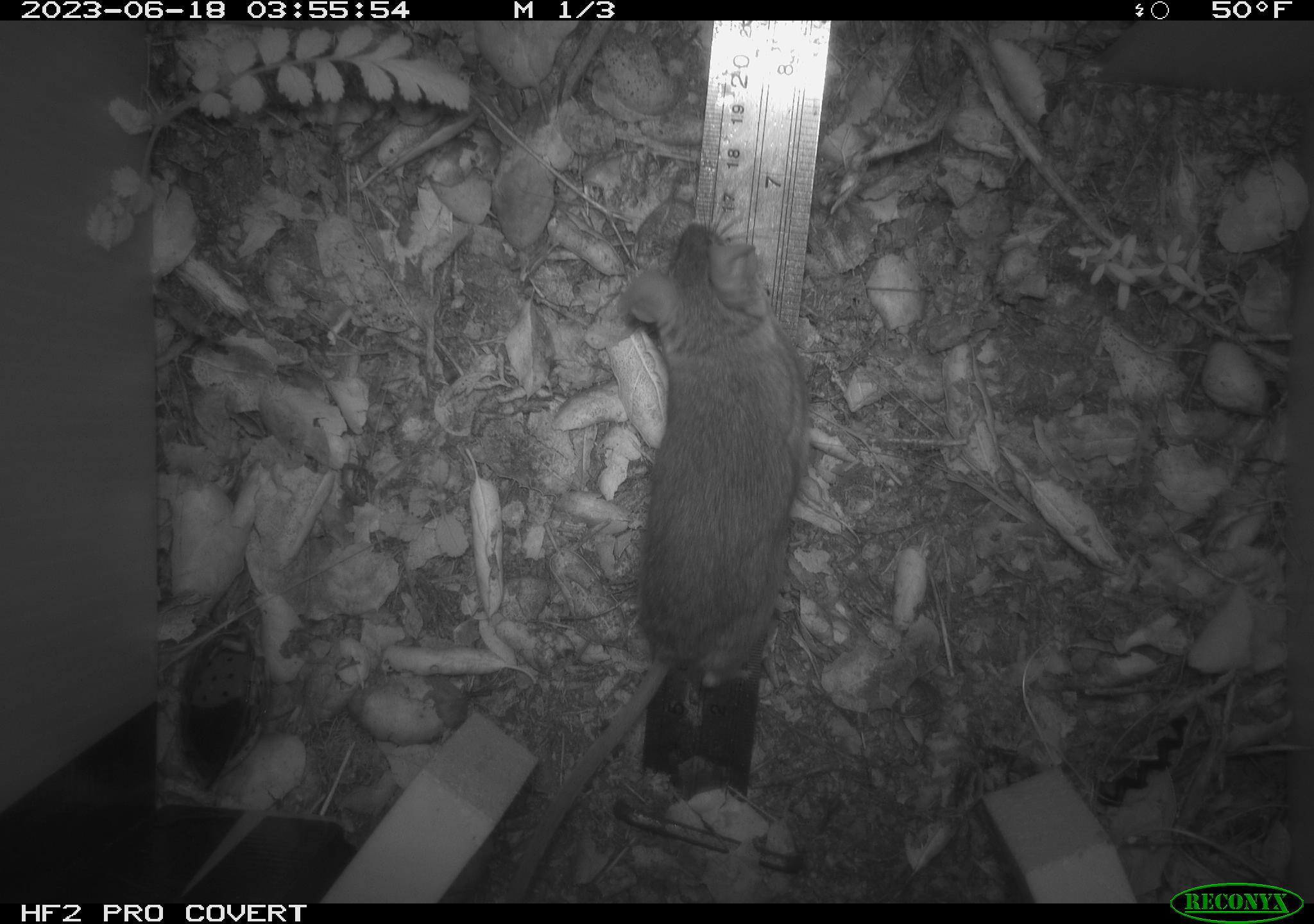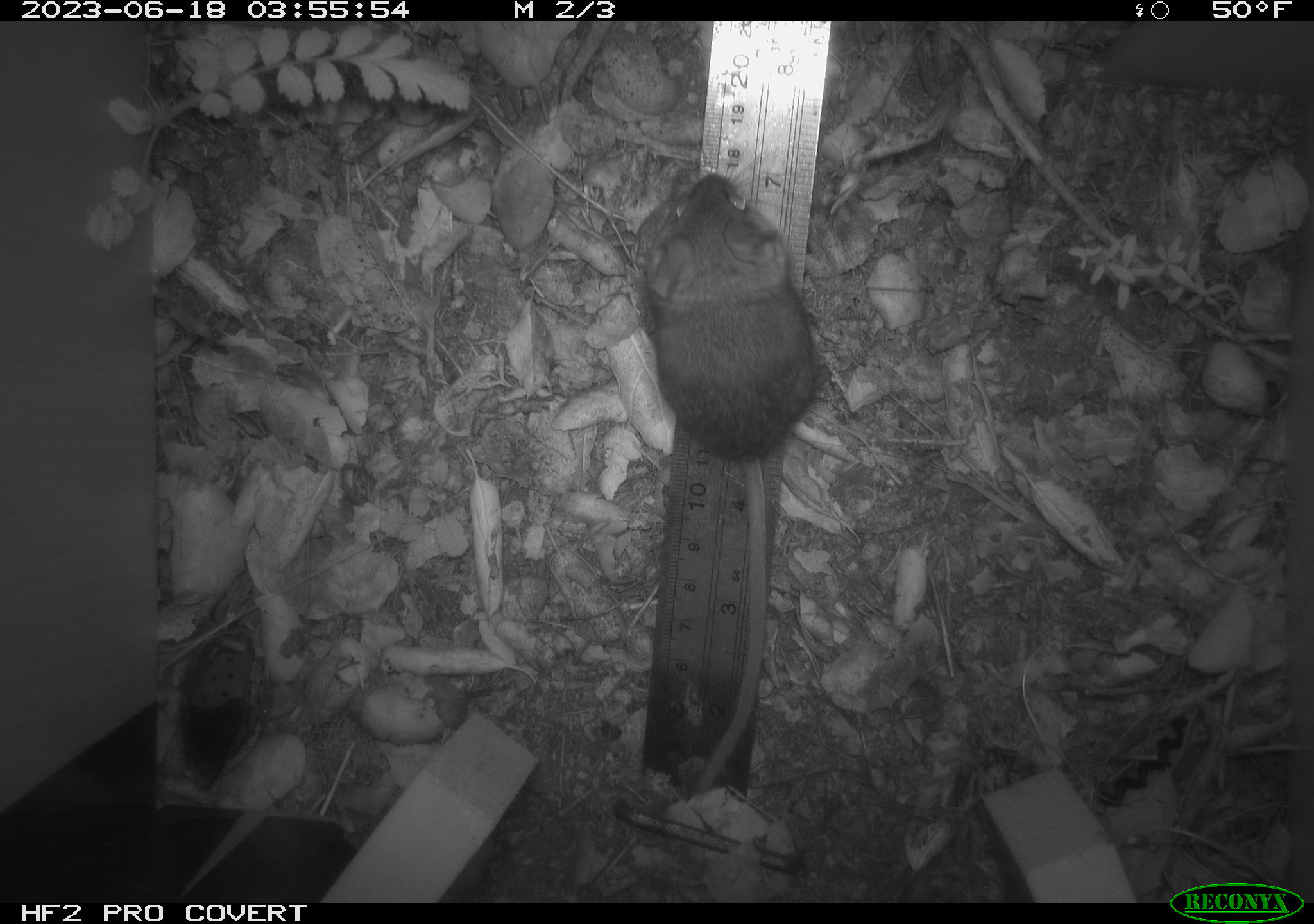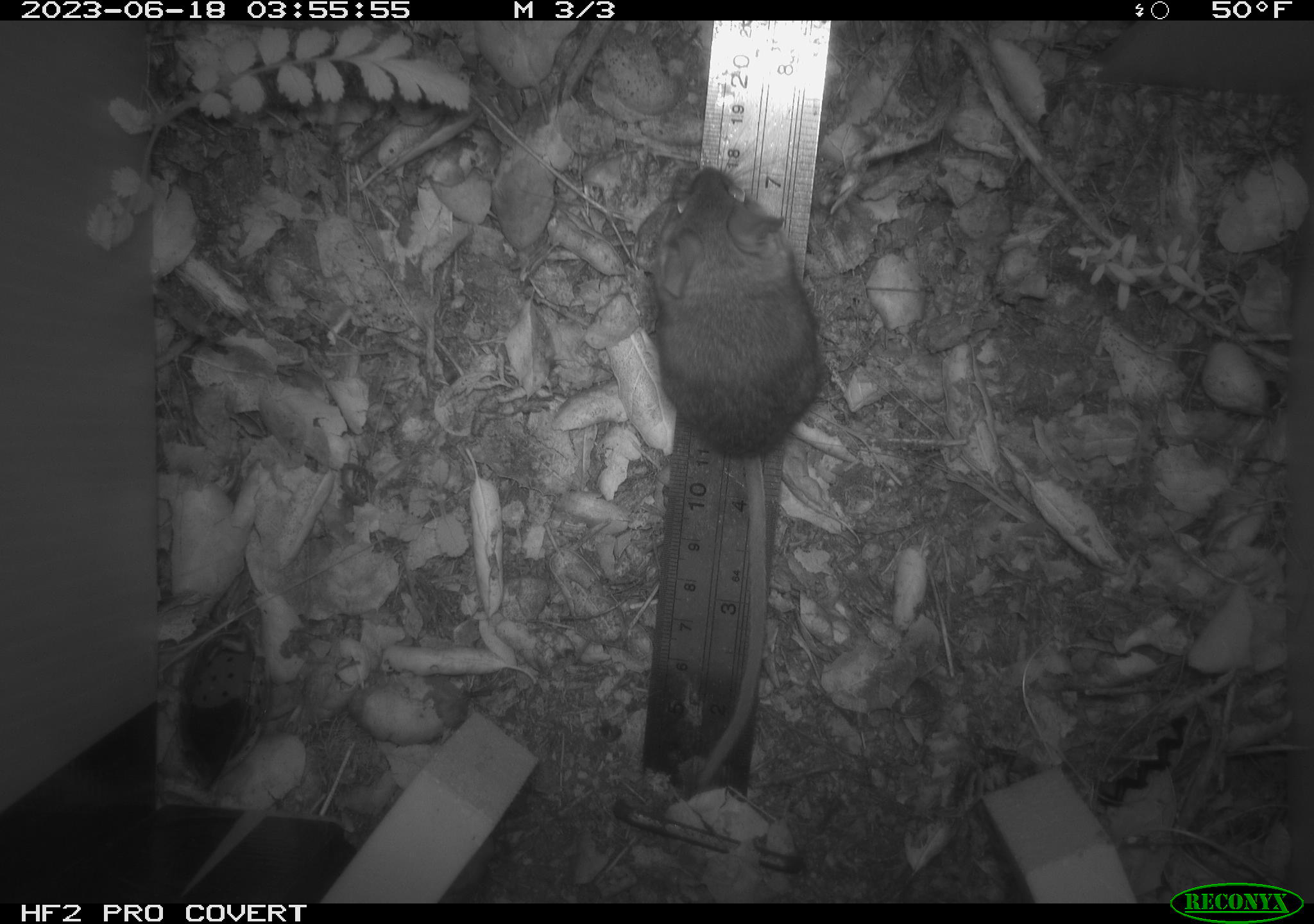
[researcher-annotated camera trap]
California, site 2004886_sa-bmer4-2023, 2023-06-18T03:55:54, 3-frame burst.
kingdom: Animalia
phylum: Chordata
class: Mammalia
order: Rodentia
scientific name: Rodentia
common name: mouse species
Mouse species (Rodentia).